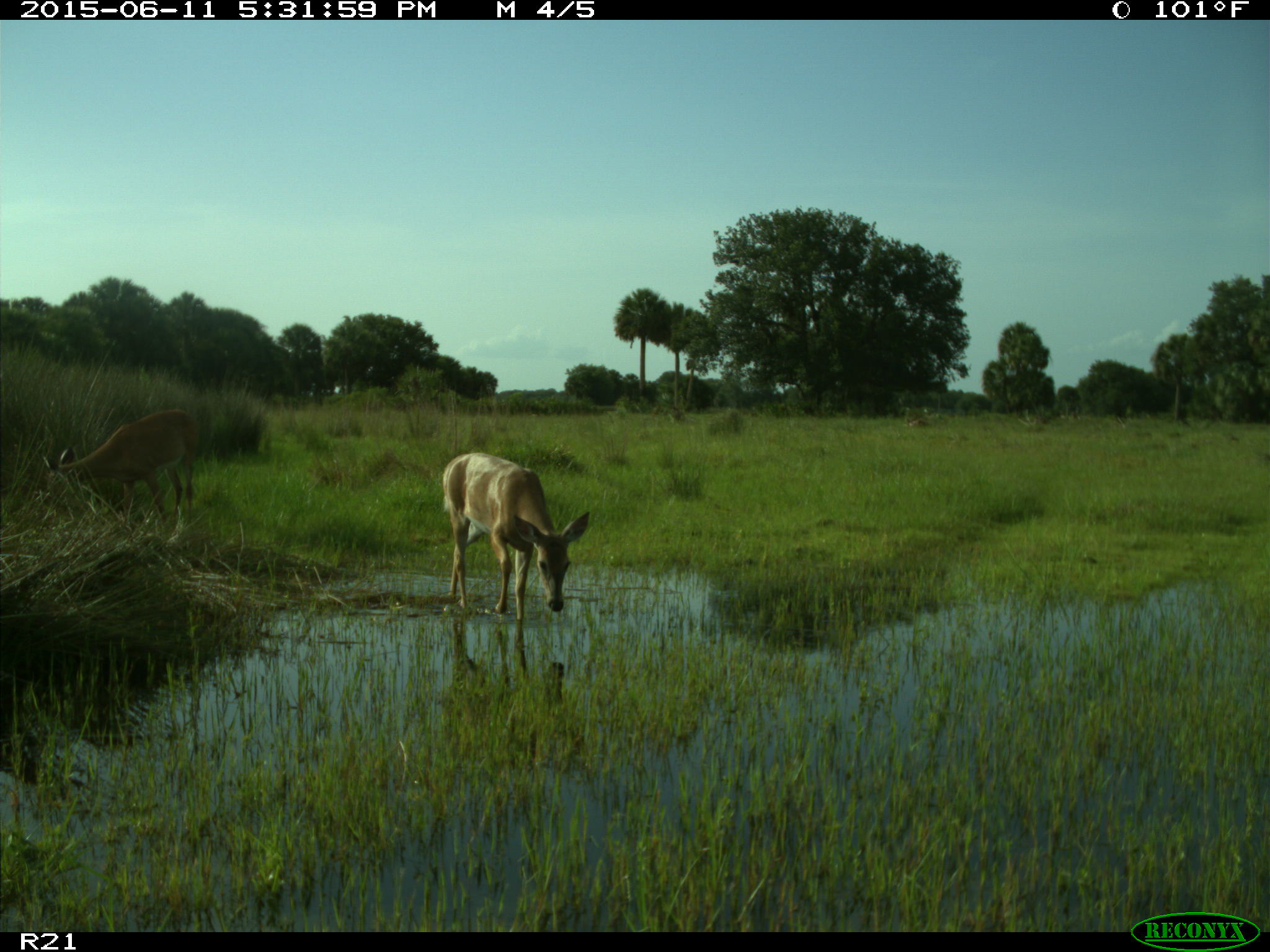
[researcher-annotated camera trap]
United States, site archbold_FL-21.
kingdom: Animalia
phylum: Chordata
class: Mammalia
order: Artiodactyla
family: Cervidae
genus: Odocoileus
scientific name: Odocoileus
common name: deer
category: unidentified deer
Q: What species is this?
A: Unidentified deer (deer) (Odocoileus).